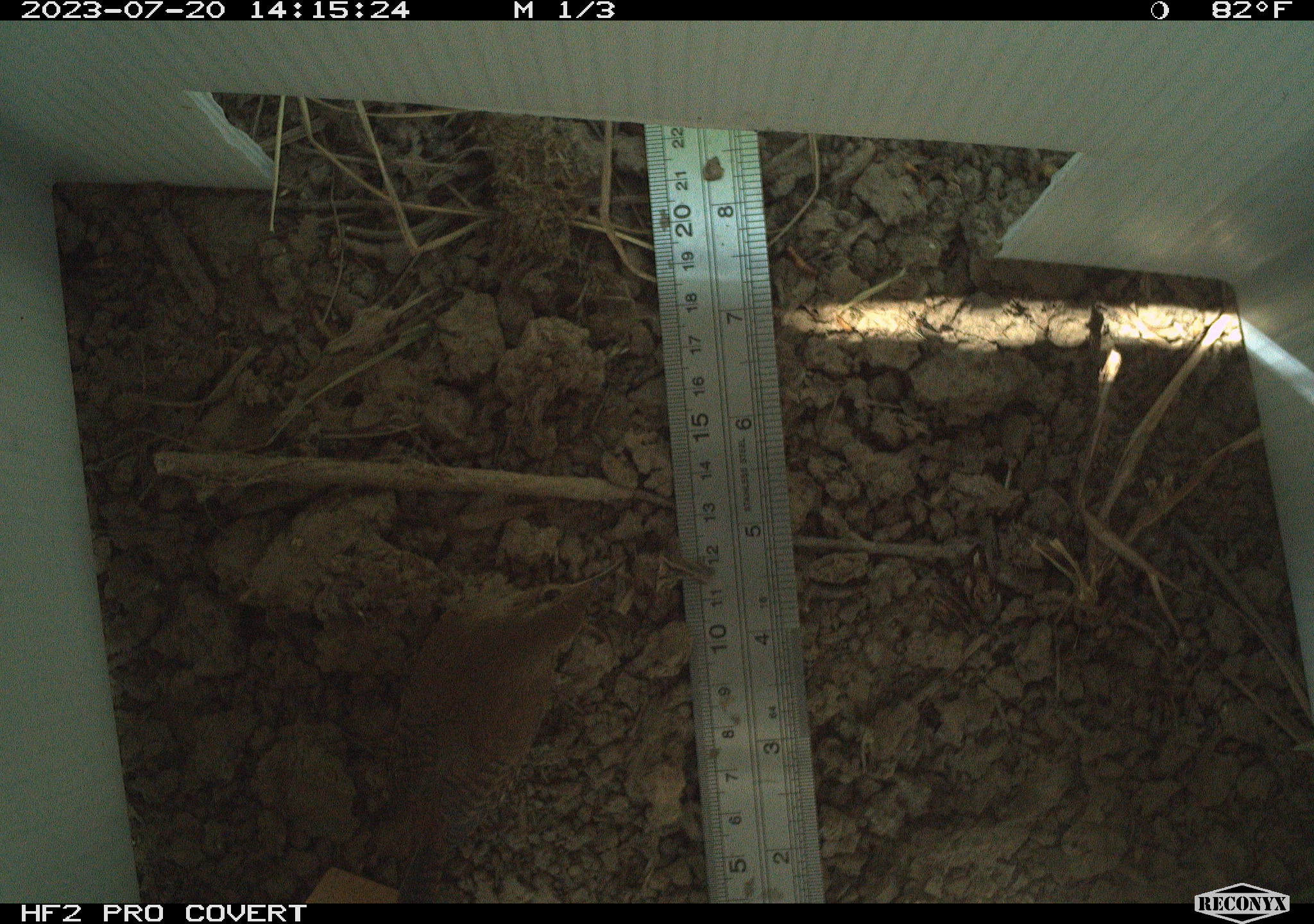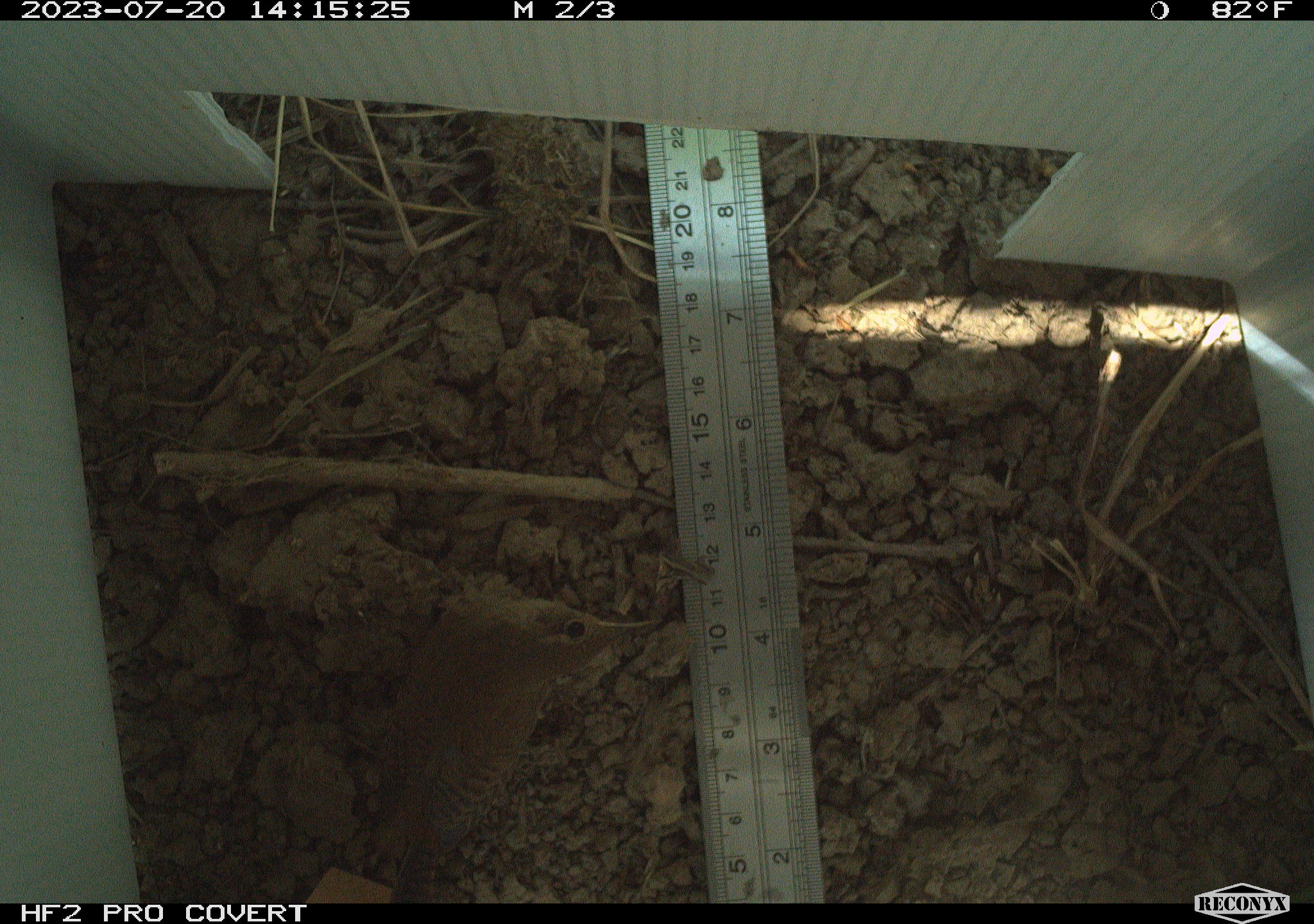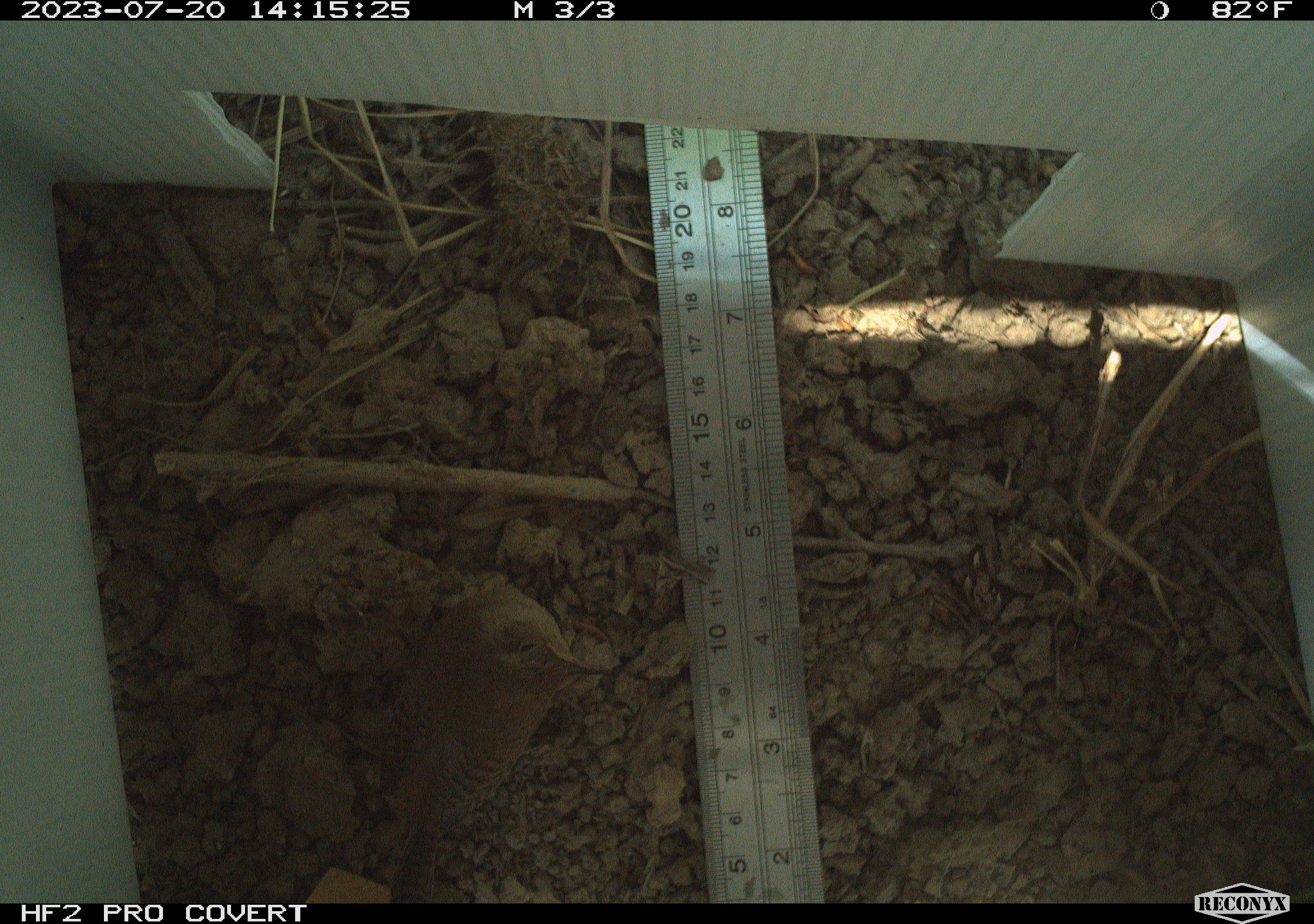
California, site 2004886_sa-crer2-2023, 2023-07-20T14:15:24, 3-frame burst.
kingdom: Animalia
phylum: Chordata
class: Aves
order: Passeriformes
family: Troglodytidae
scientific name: Troglodytidae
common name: wren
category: troglodytidae family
Troglodytidae family (wren) (Troglodytidae).